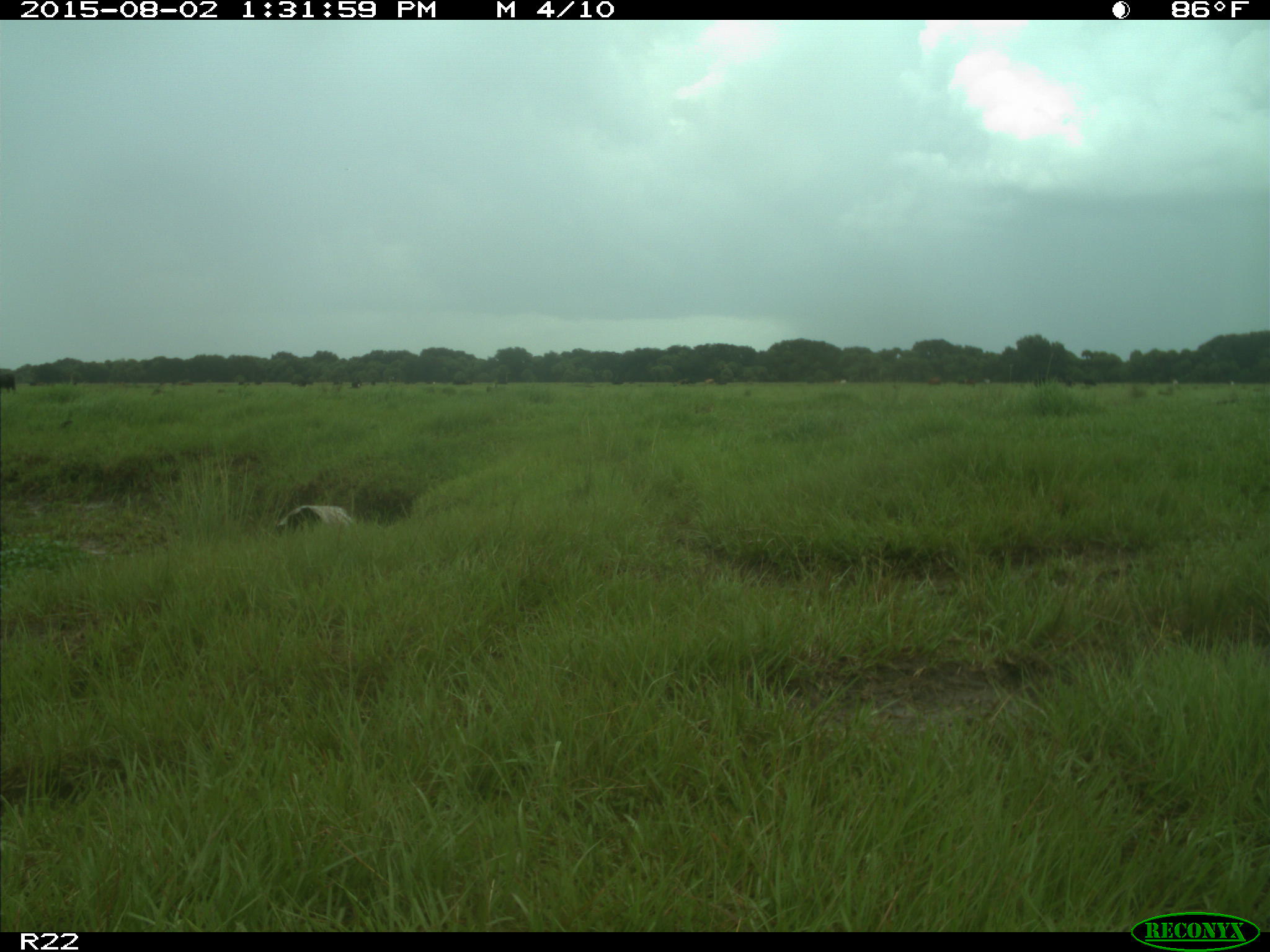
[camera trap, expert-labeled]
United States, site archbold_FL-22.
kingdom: Animalia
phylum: Chordata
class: Mammalia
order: Artiodactyla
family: Bovidae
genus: Bos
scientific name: Bos taurus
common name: domestic cow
Bos taurus (domestic cow).